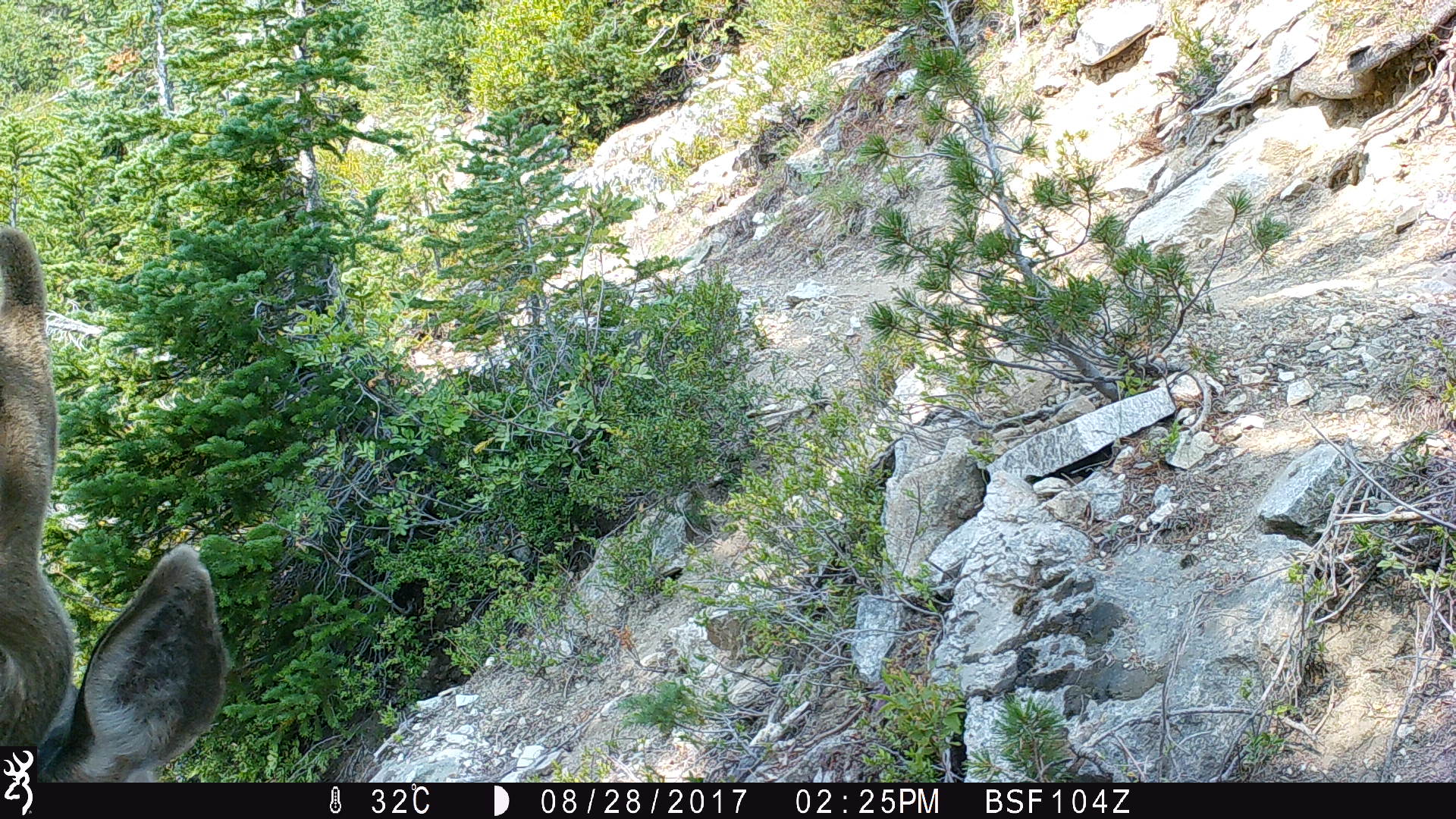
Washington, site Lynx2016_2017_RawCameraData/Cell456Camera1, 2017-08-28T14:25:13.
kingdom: Animalia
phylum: Chordata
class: Mammalia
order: Artiodactyla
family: Cervidae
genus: Odocoileus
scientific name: Odocoileus hemionus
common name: mule deer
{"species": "Odocoileus hemionus (mule deer)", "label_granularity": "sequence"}